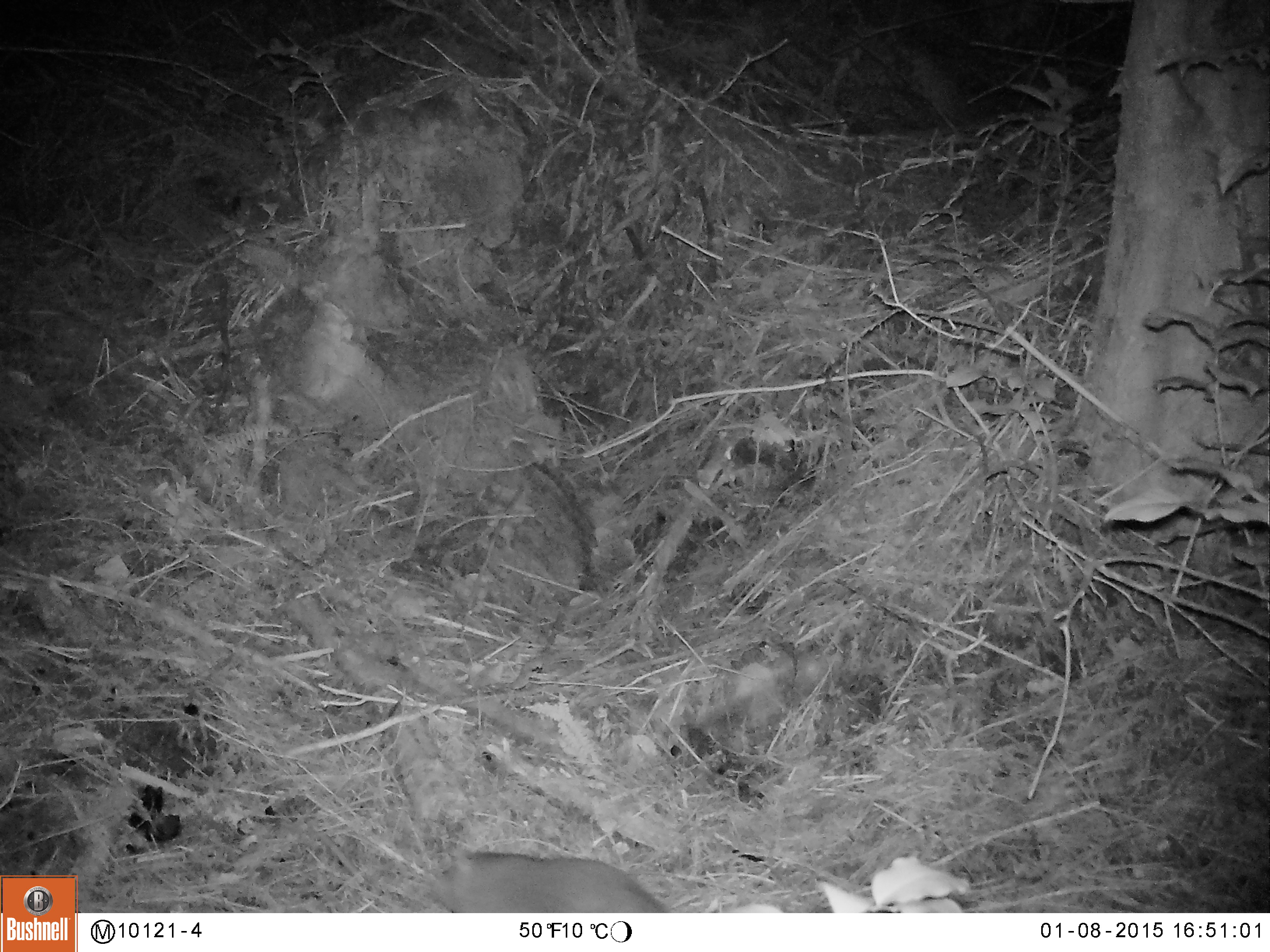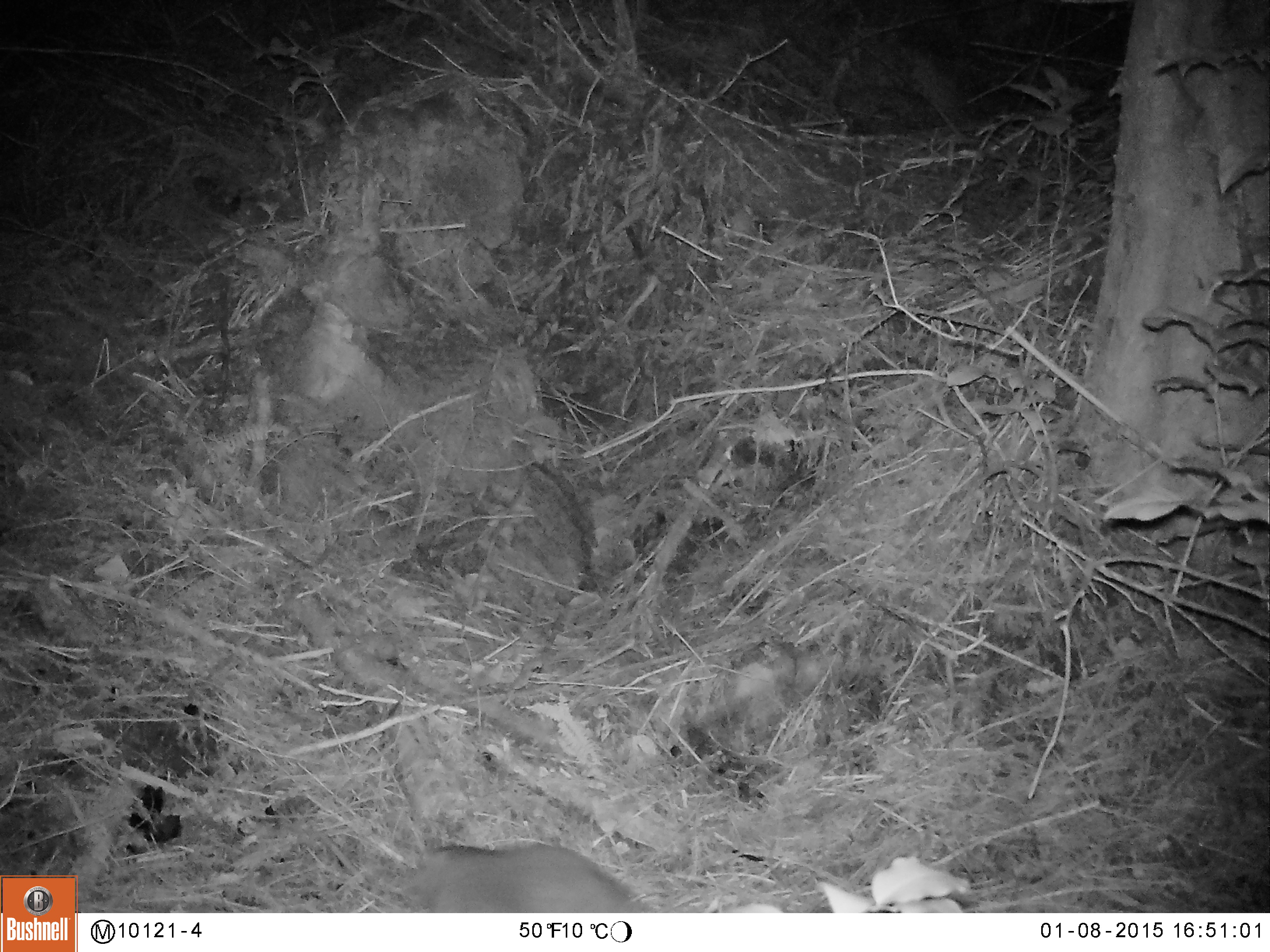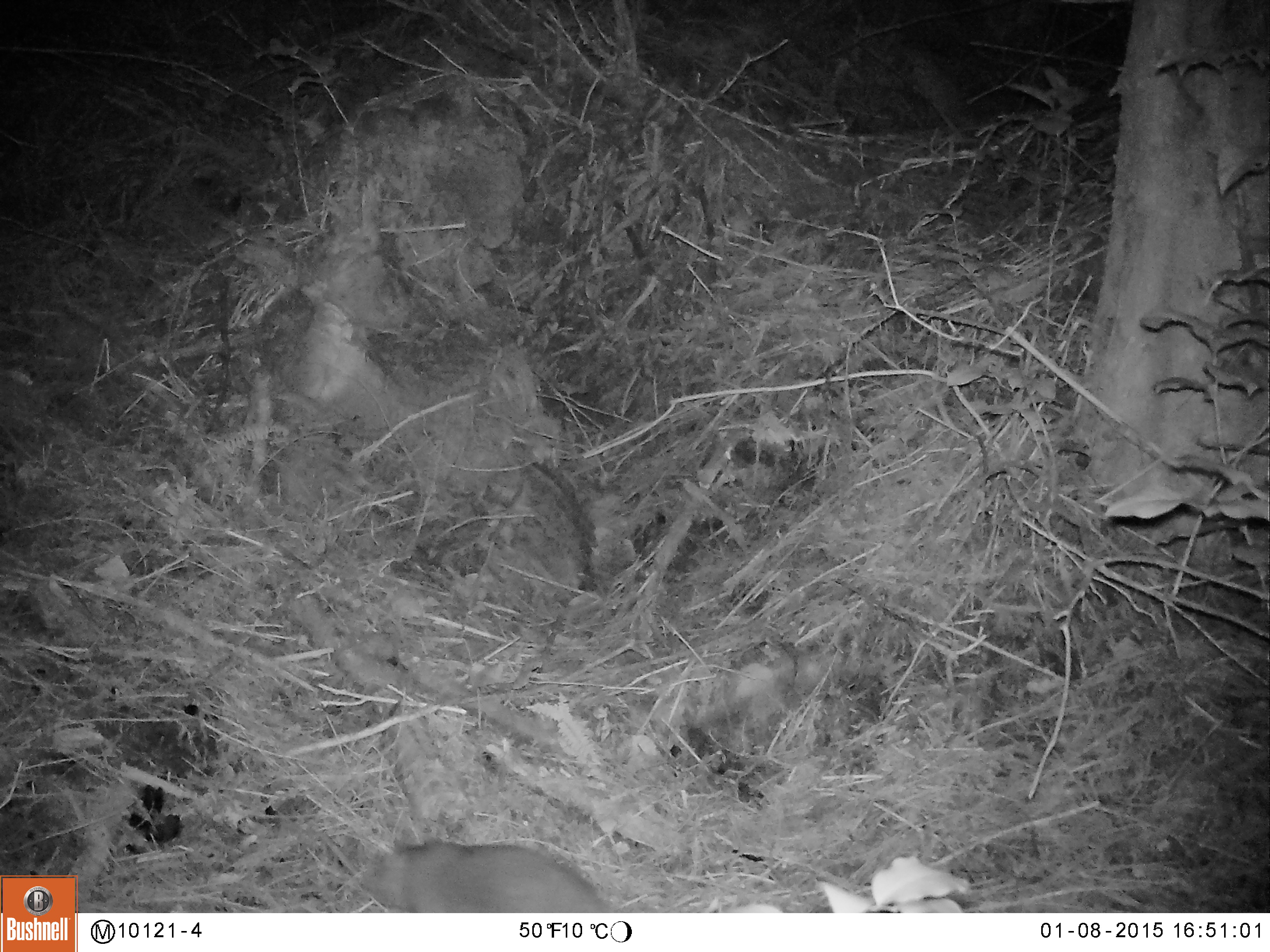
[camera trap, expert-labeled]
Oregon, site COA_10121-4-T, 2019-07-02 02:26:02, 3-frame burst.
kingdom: Animalia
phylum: Chordata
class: Mammalia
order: Rodentia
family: Aplodontiidae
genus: Aplodontia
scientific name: Aplodontia rufa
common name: mountain beaver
Mountain beaver (Aplodontia rufa).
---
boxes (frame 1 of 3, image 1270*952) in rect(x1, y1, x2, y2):
mountain beaver: rect(431, 848, 666, 910)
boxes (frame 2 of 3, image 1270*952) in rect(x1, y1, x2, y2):
mountain beaver: rect(401, 842, 644, 911)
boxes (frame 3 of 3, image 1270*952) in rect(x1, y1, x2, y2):
mountain beaver: rect(360, 838, 602, 911)